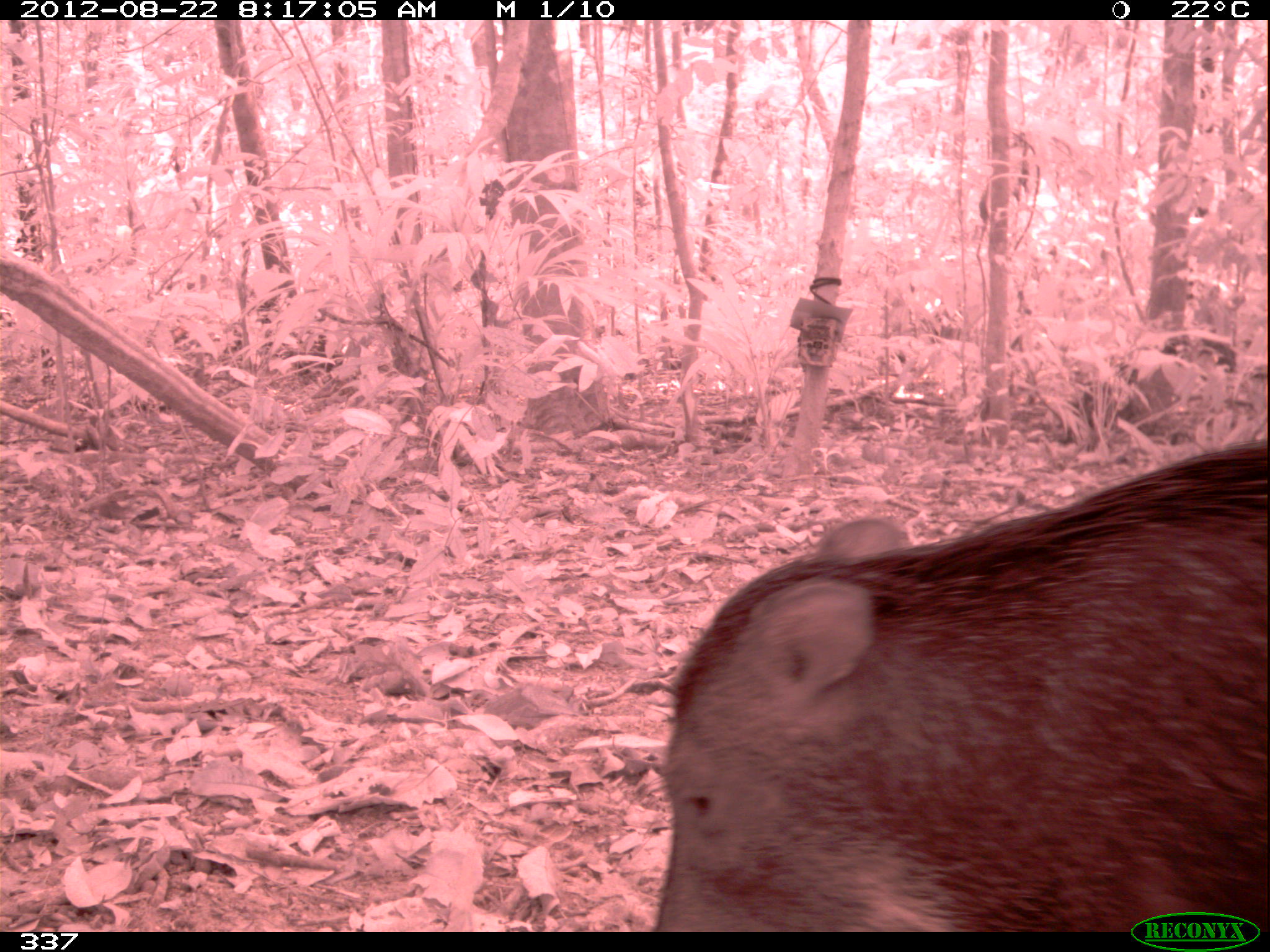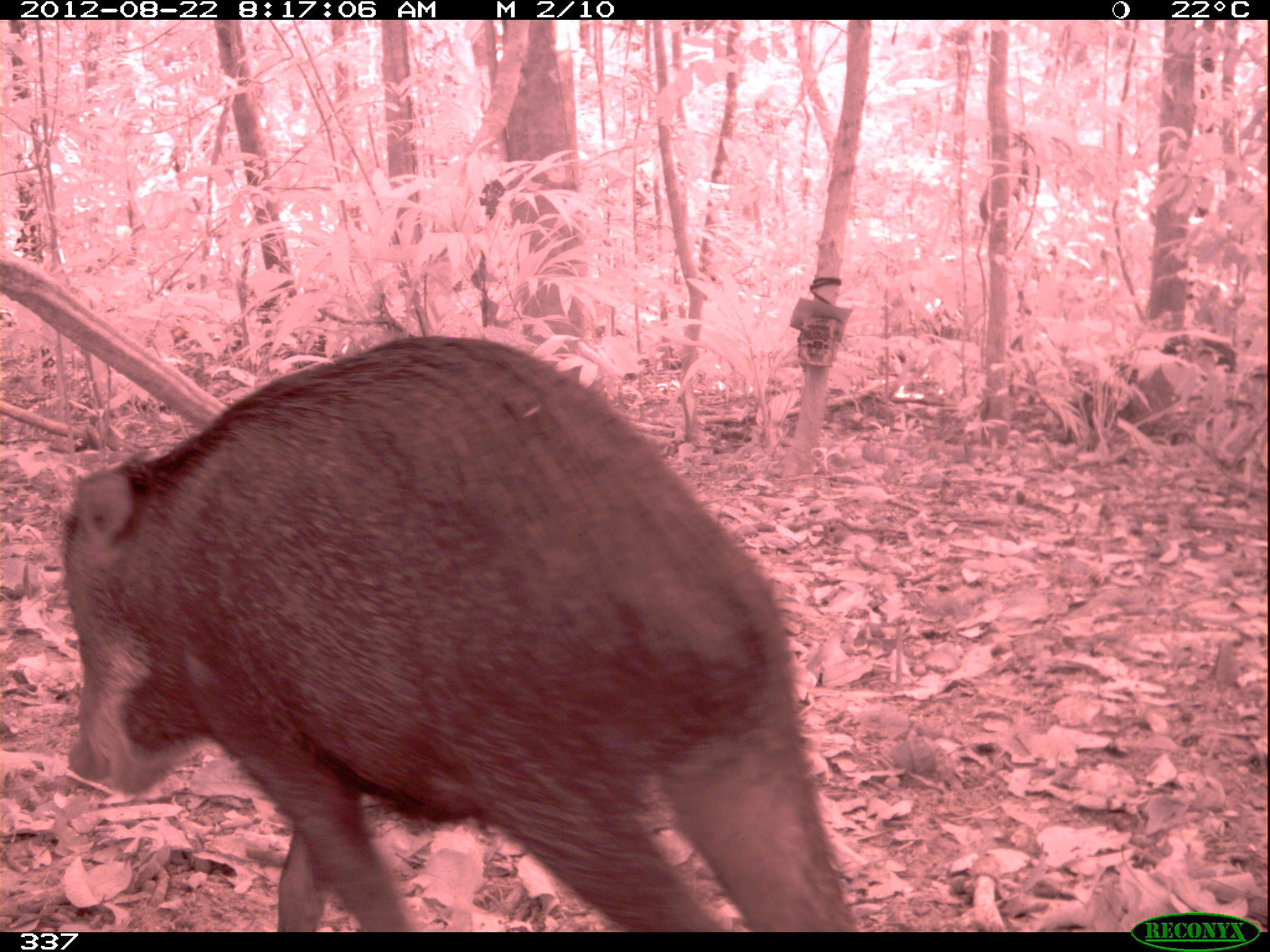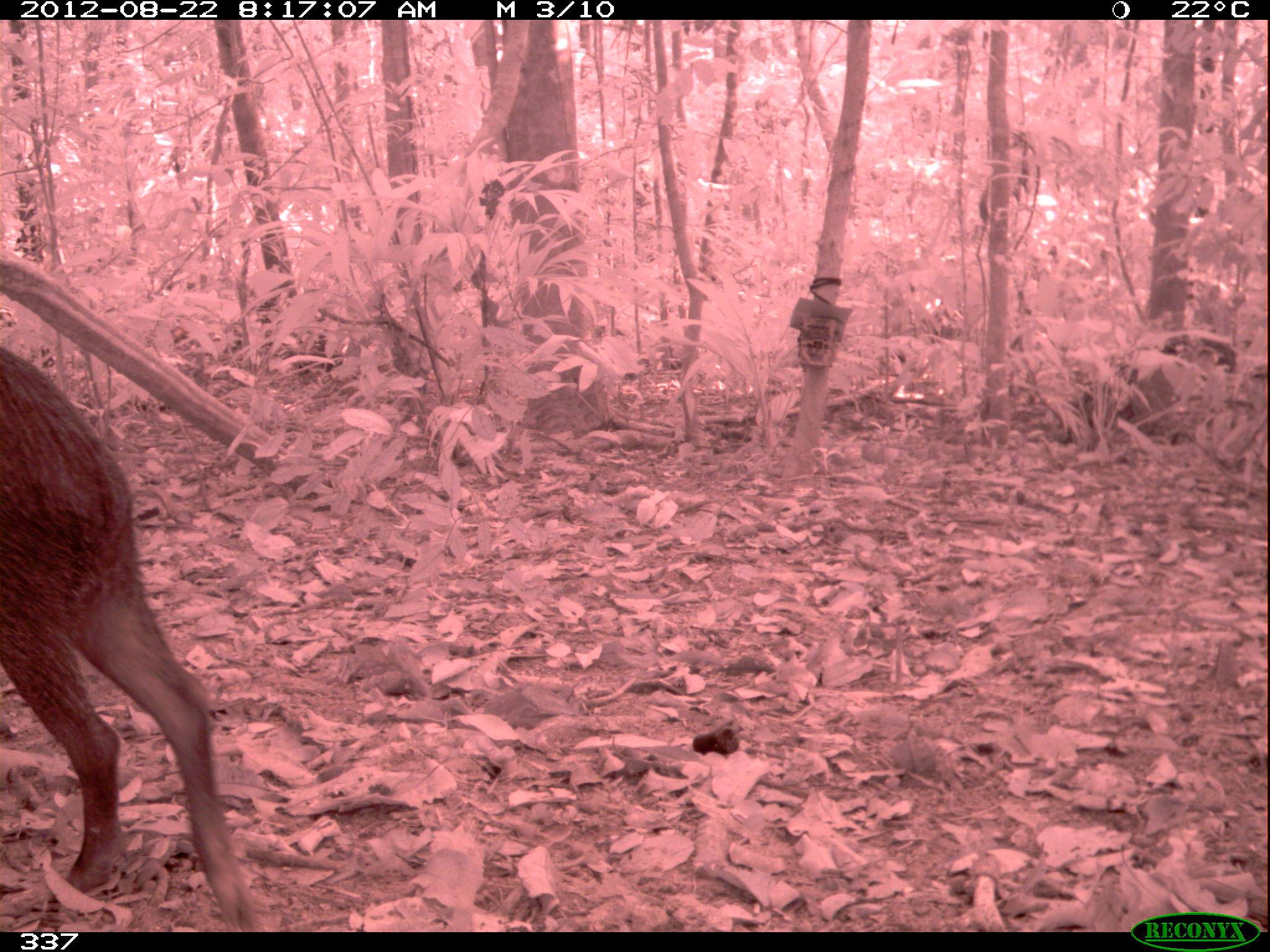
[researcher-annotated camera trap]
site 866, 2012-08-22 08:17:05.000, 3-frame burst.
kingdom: Animalia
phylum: Chordata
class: Mammalia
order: Artiodactyla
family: Tayassuidae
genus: Tayassu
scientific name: Tayassu pecari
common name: white-lipped peccary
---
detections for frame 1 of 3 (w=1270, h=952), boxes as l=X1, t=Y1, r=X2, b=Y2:
tayassu pecari: l=649, t=439, r=1267, b=932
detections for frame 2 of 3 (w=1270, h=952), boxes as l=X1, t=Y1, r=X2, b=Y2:
tayassu pecari: l=58, t=334, r=856, b=932